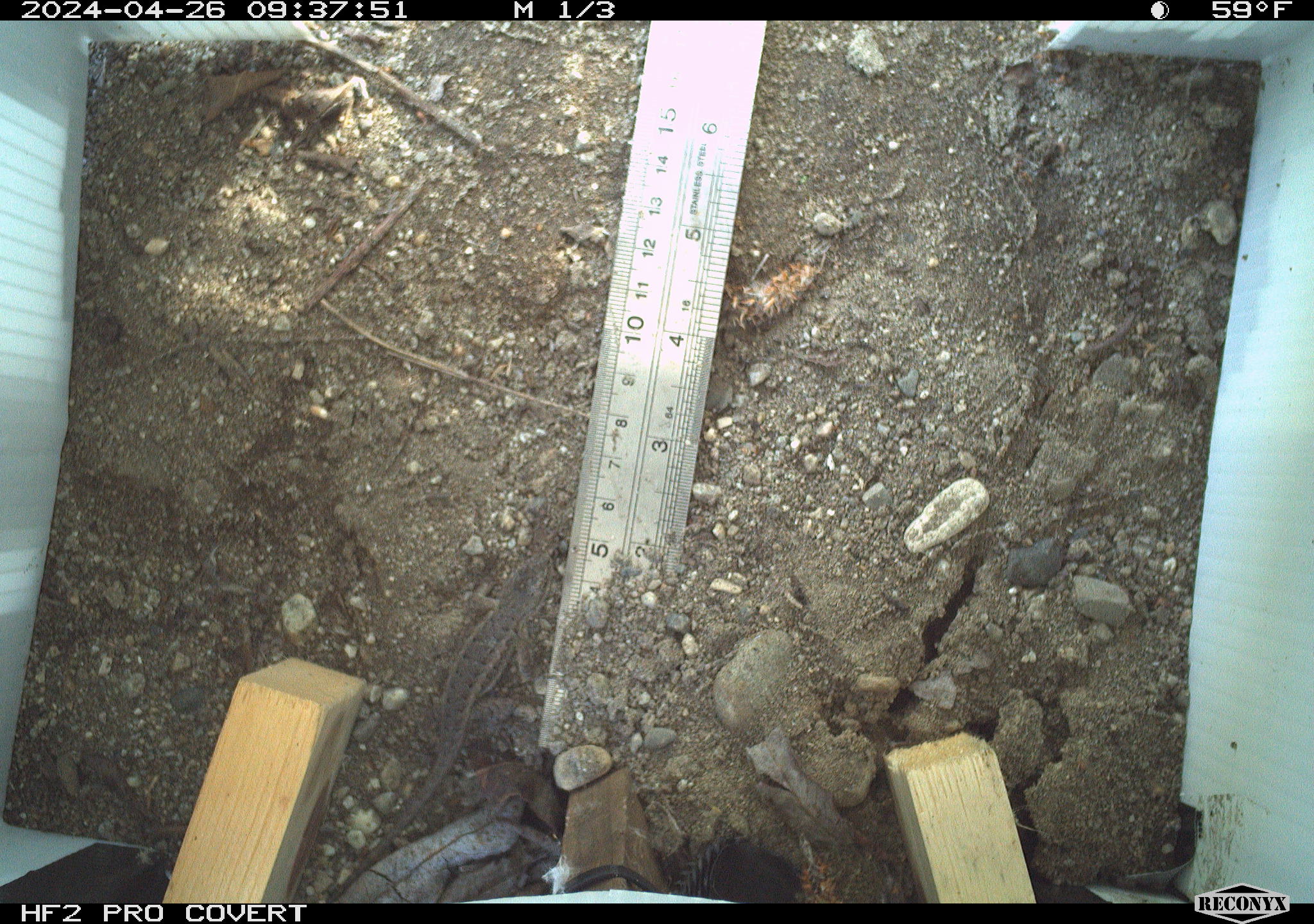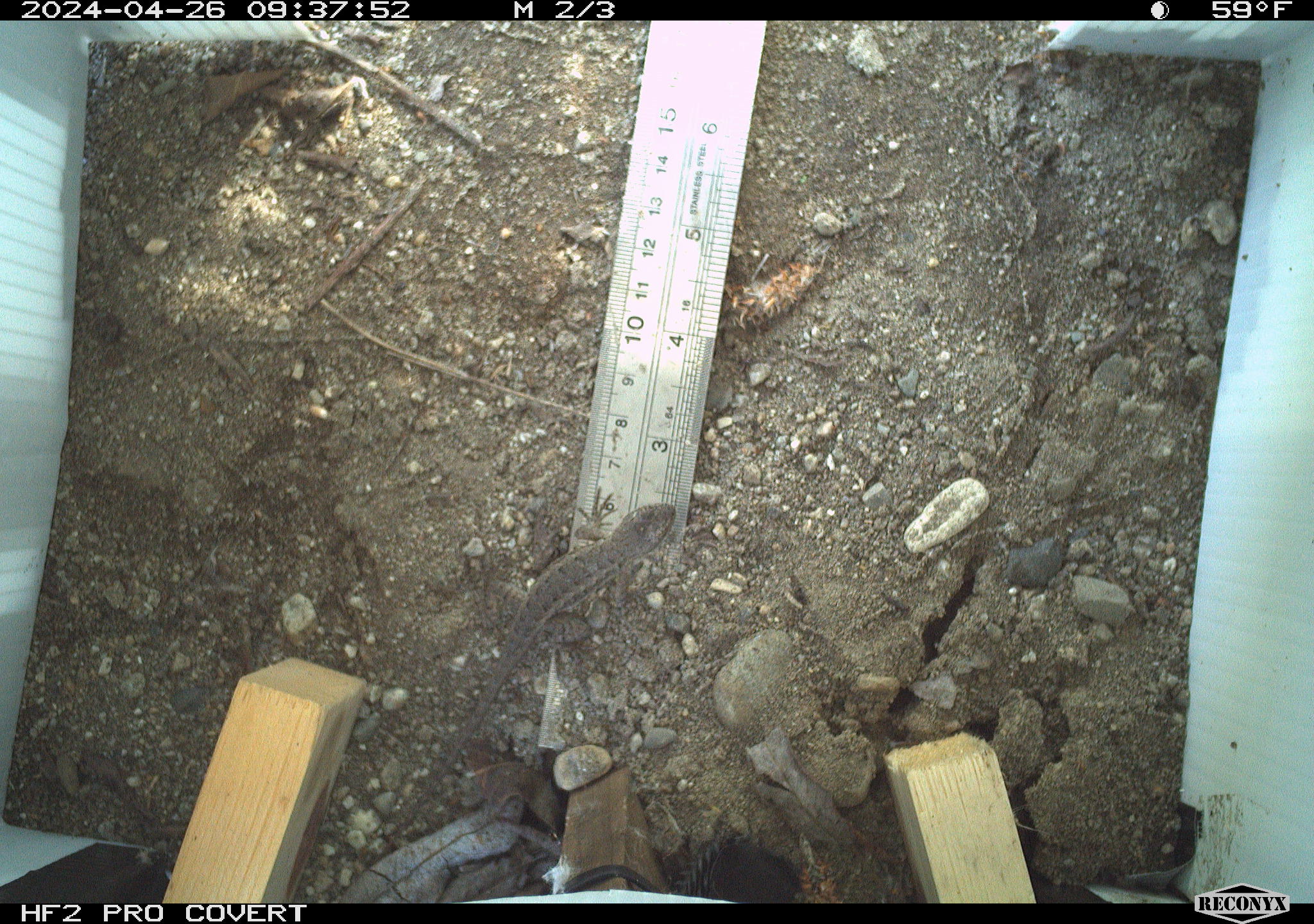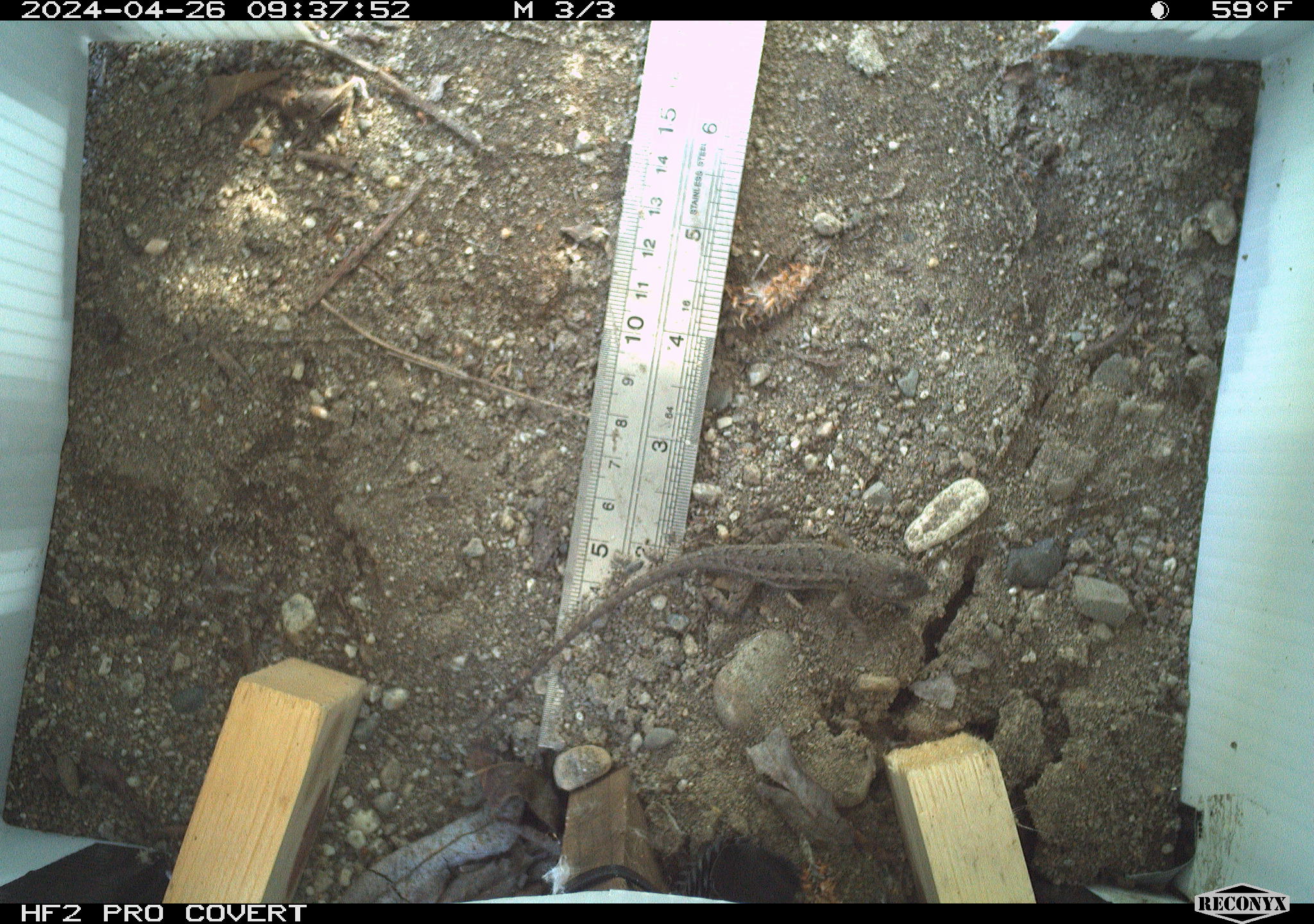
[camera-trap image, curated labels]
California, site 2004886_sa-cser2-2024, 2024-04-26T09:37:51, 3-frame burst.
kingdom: Animalia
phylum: Chordata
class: Reptilia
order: Squamata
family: Phrynosomatidae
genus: Sceloporus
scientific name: Sceloporus occidentalis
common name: western fence lizard